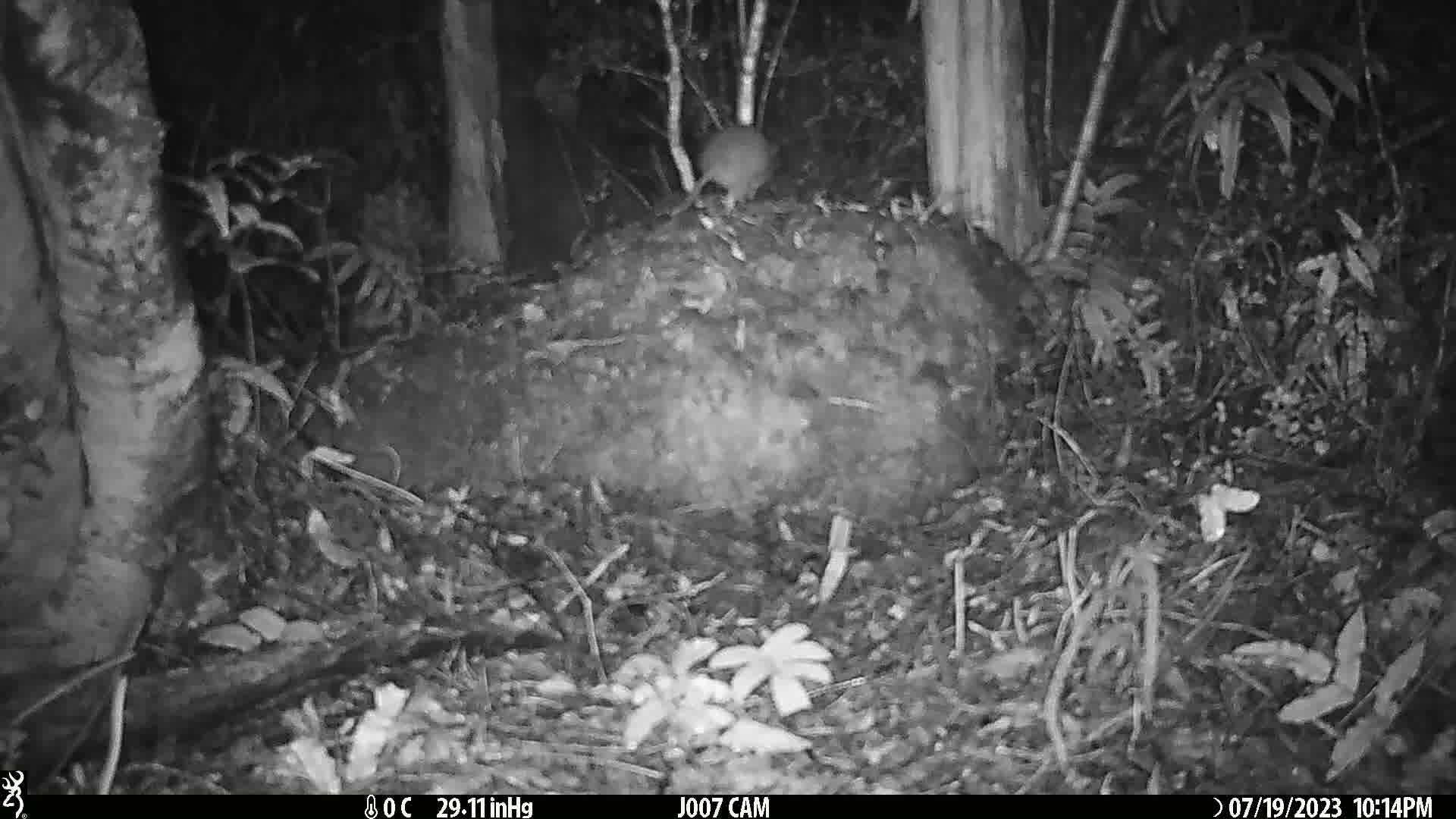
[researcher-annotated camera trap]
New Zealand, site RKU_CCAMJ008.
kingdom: Animalia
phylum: Chordata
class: Mammalia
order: Rodentia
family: Muridae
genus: Rattus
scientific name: Rattus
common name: rat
Rat (Rattus).